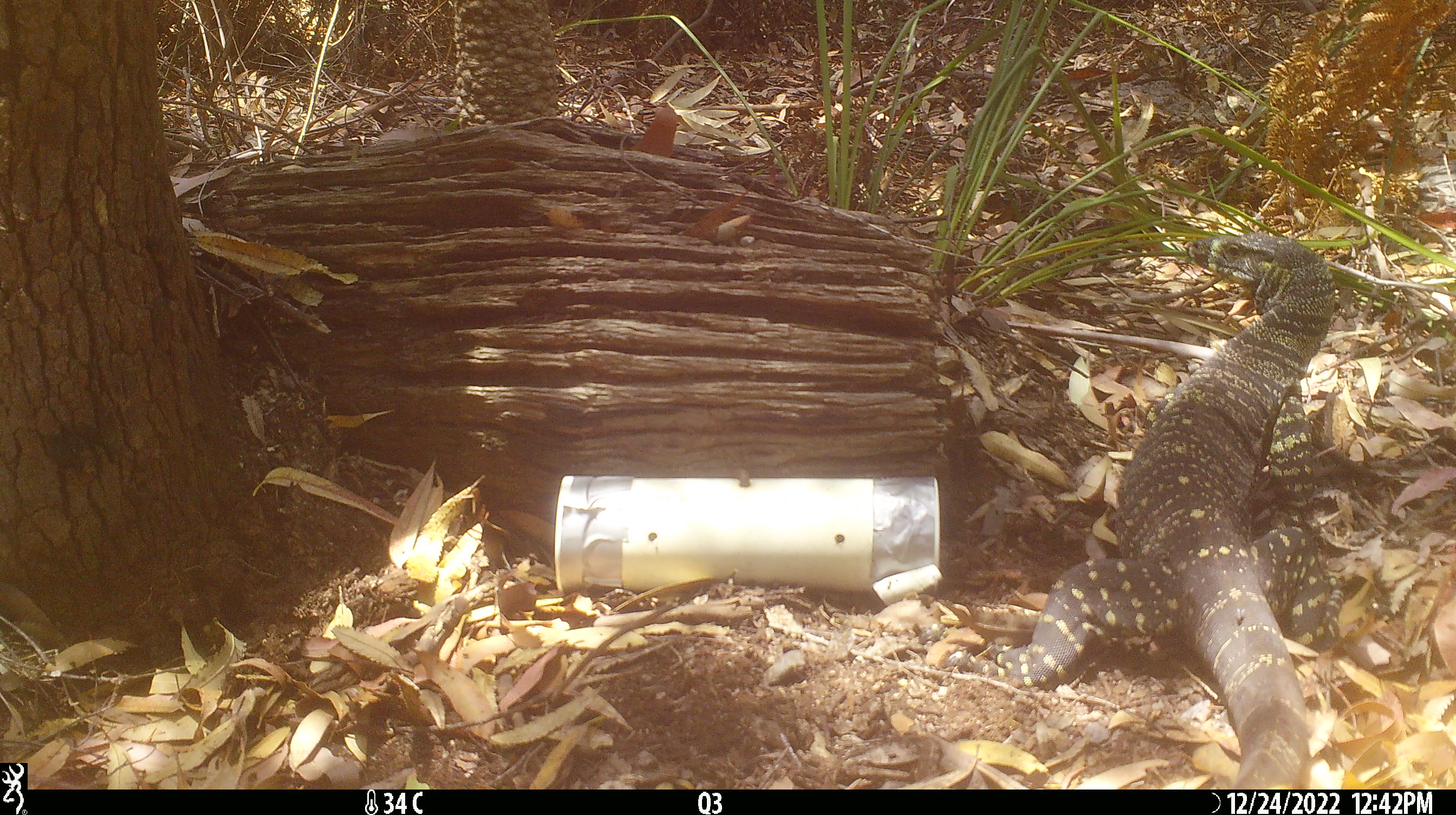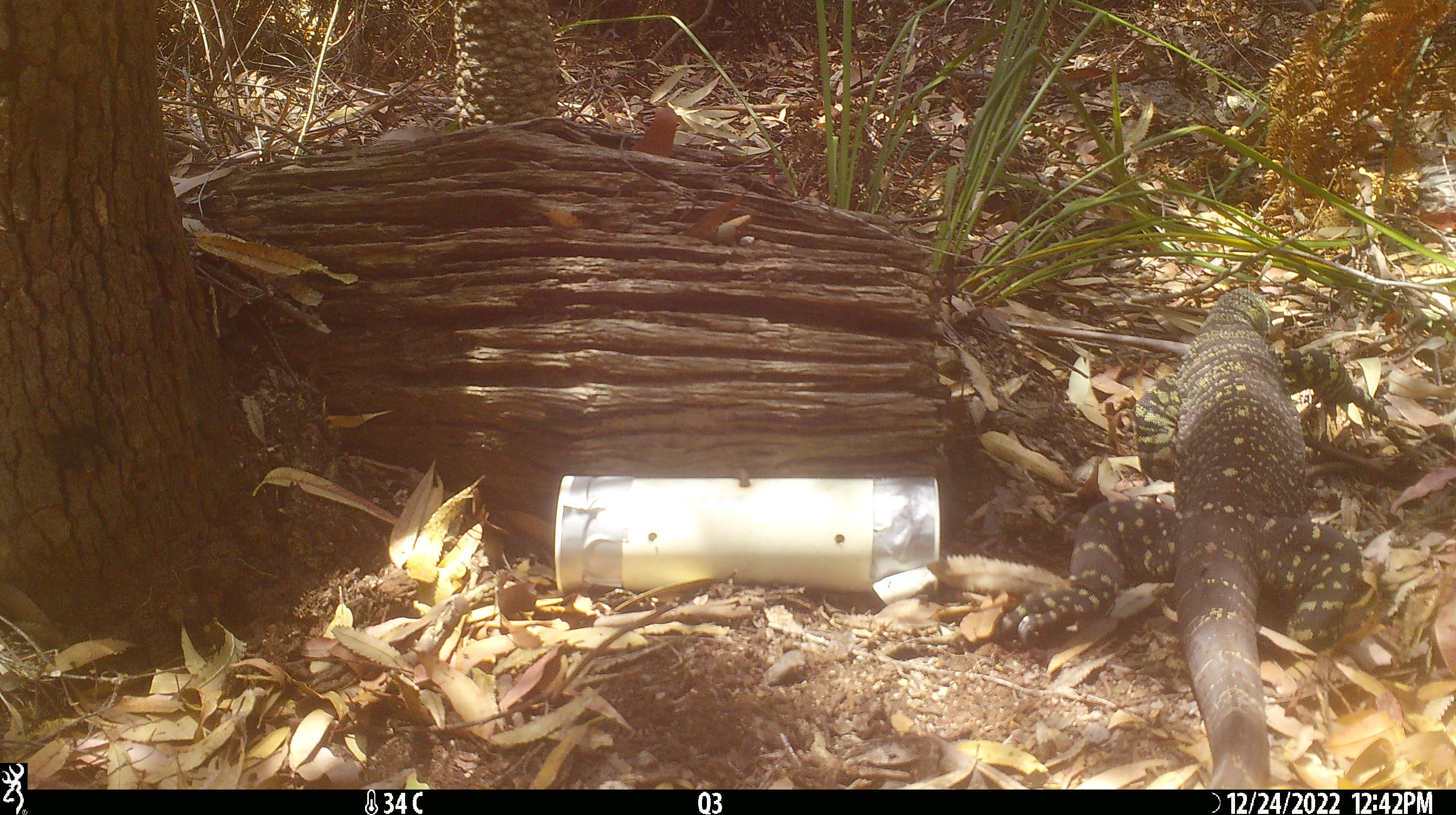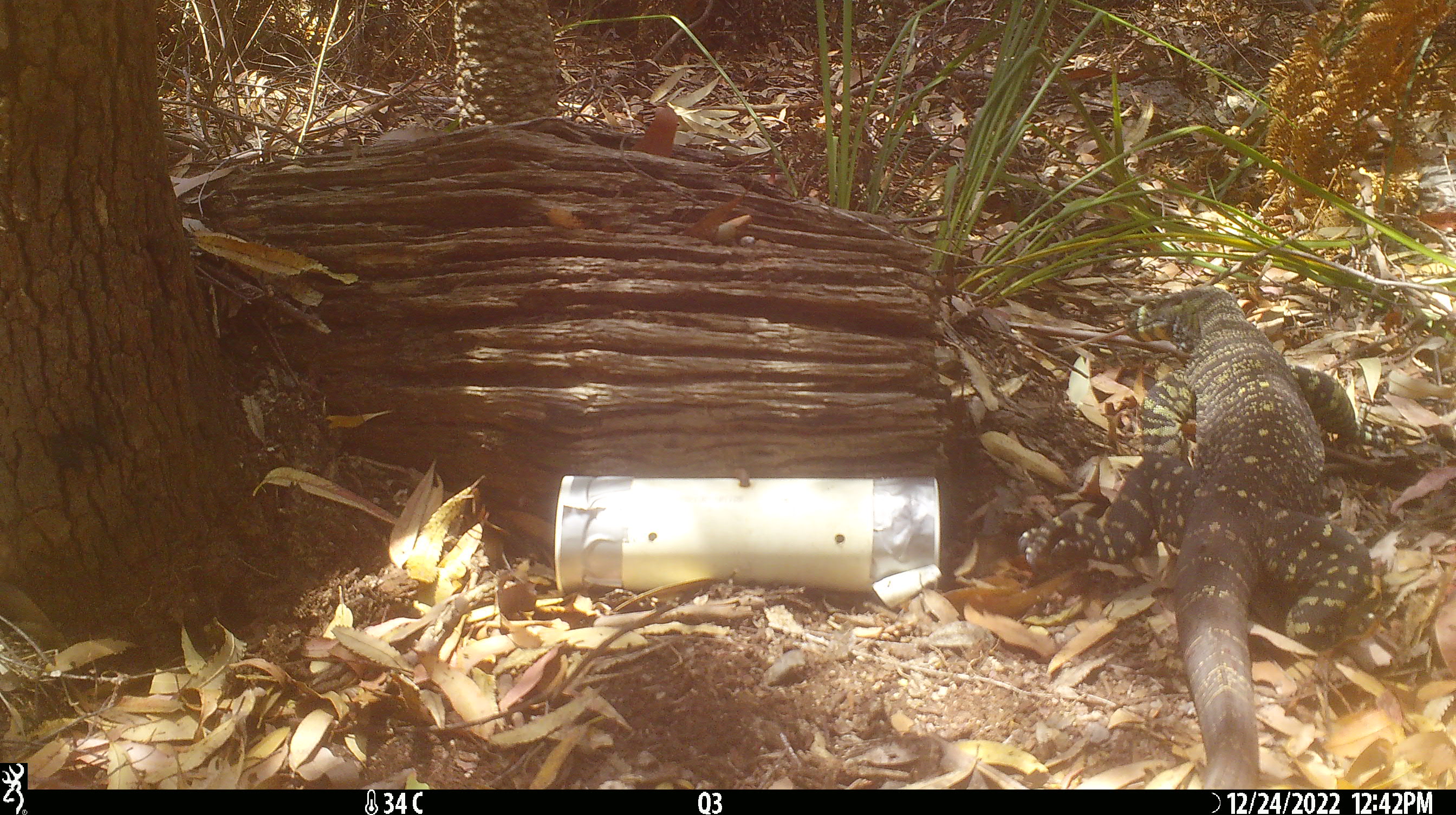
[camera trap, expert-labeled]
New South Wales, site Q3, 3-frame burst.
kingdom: Animalia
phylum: Chordata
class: Reptilia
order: Squamata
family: Varanidae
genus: Varanus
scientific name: Varanus varius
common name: lace monitor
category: goanna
Goanna (lace monitor) (Varanus varius).